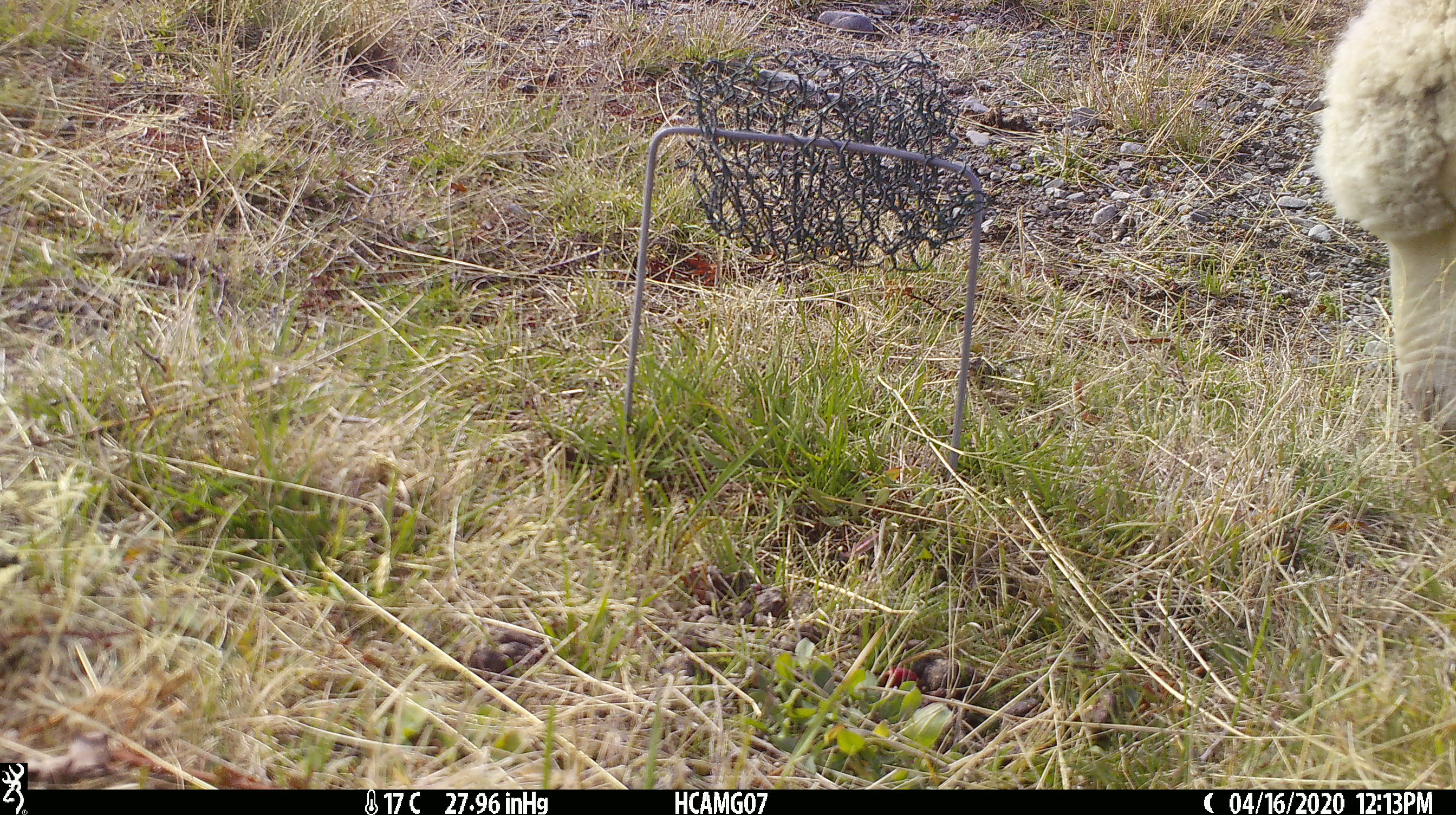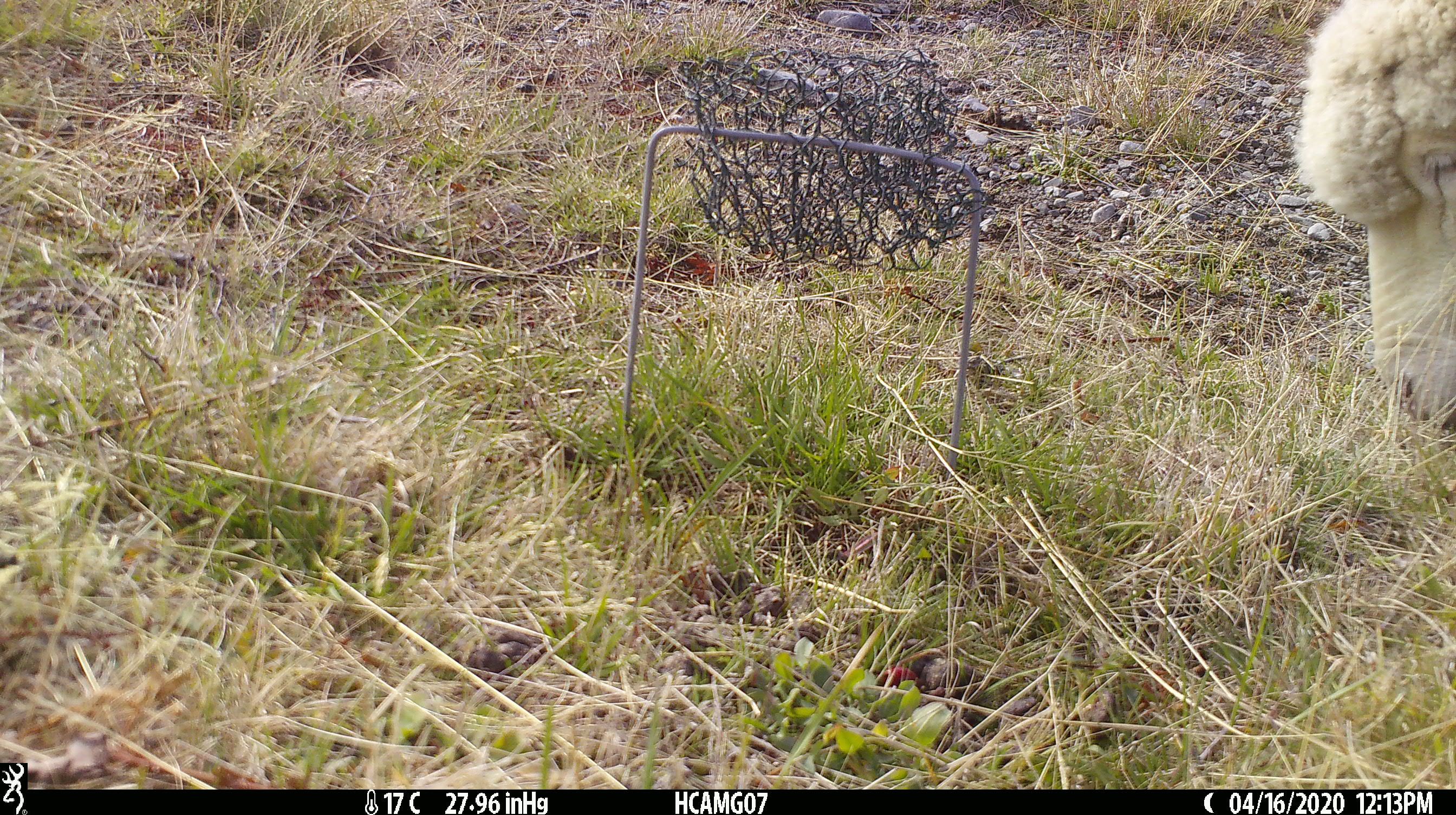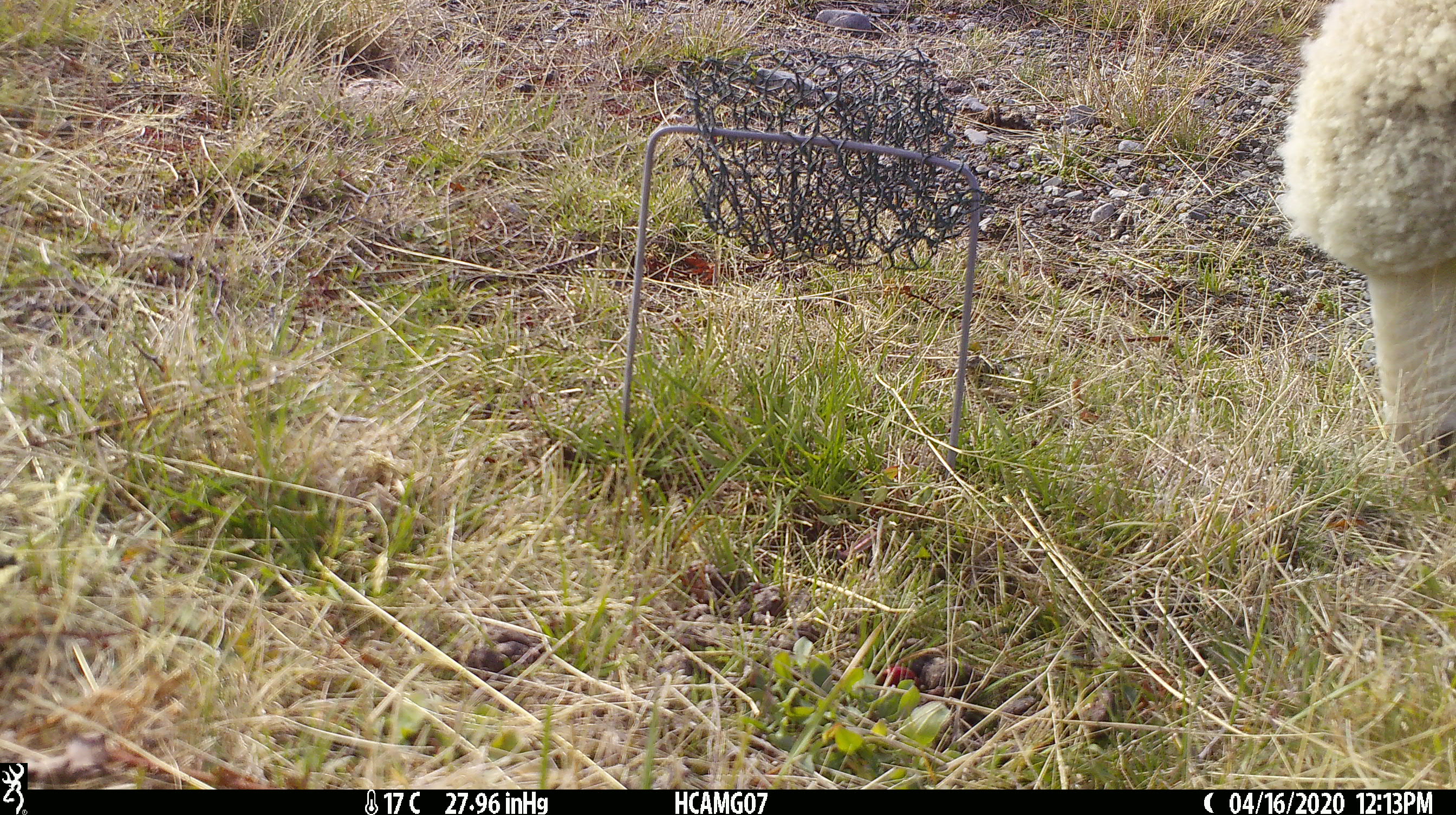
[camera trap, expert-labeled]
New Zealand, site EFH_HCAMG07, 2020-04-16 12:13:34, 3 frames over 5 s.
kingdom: Animalia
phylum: Chordata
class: Mammalia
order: Artiodactyla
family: Bovidae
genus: Ovis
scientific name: Ovis aries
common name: domestic sheep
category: sheep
Sheep (domestic sheep) (Ovis aries).